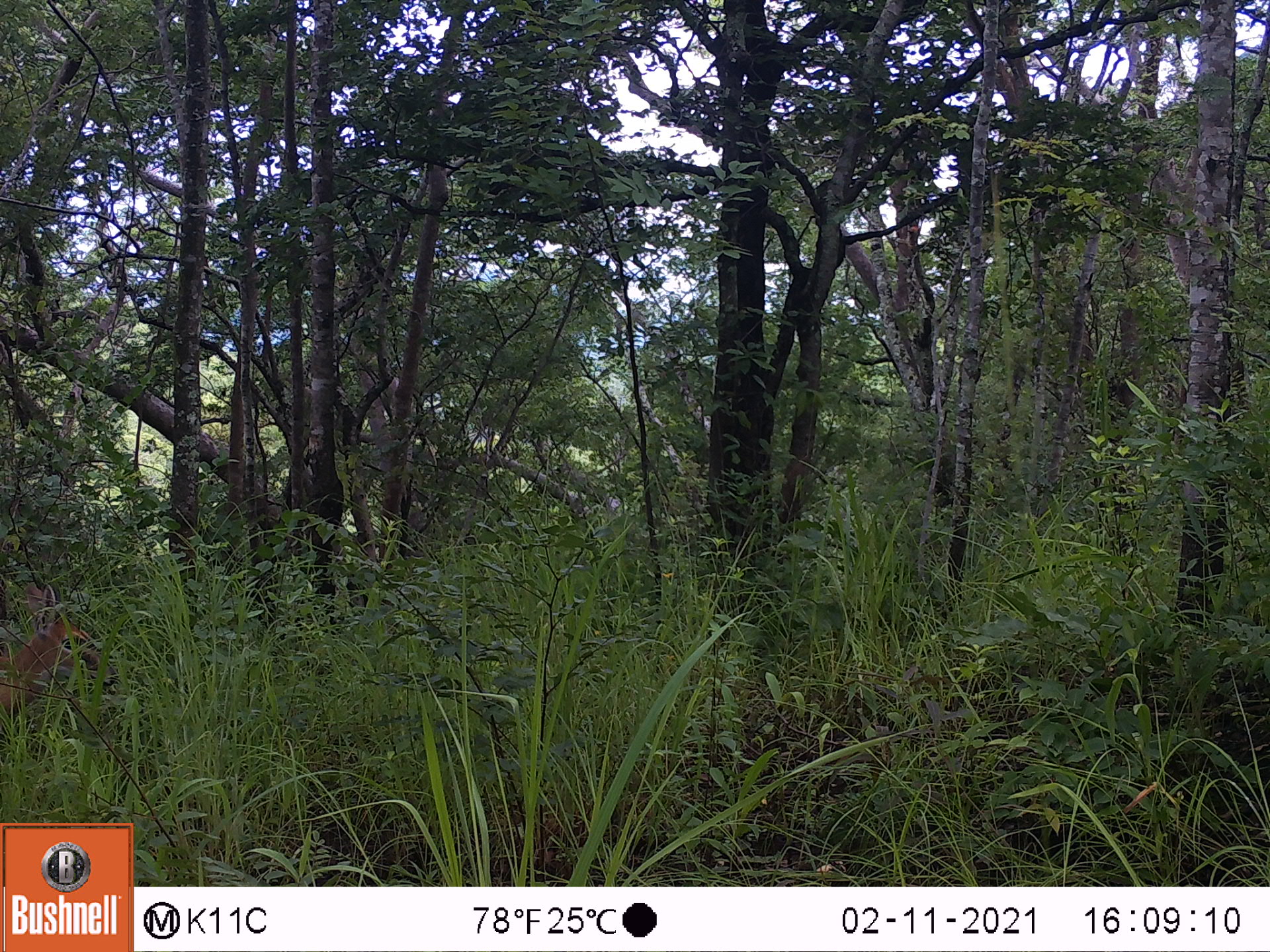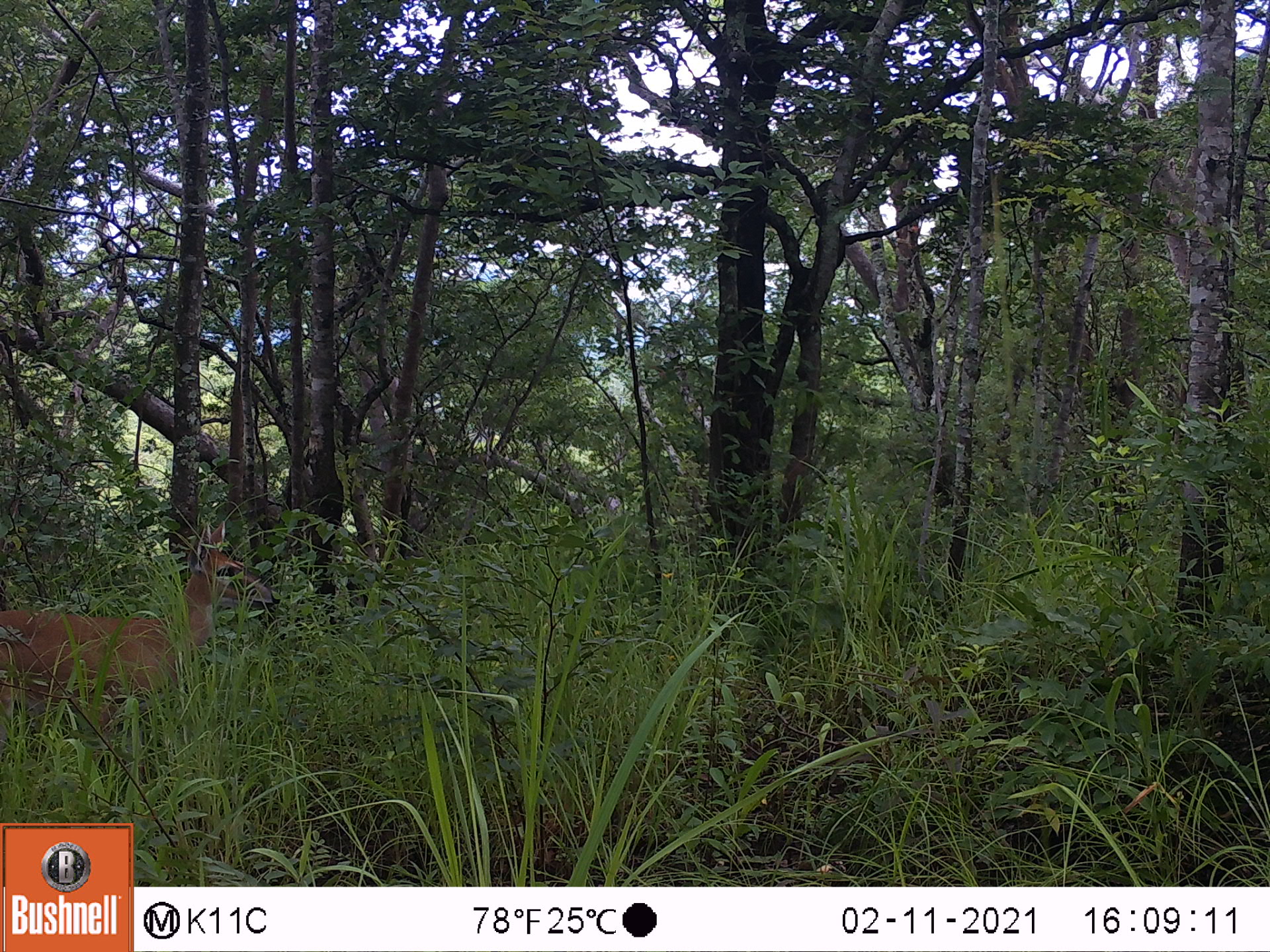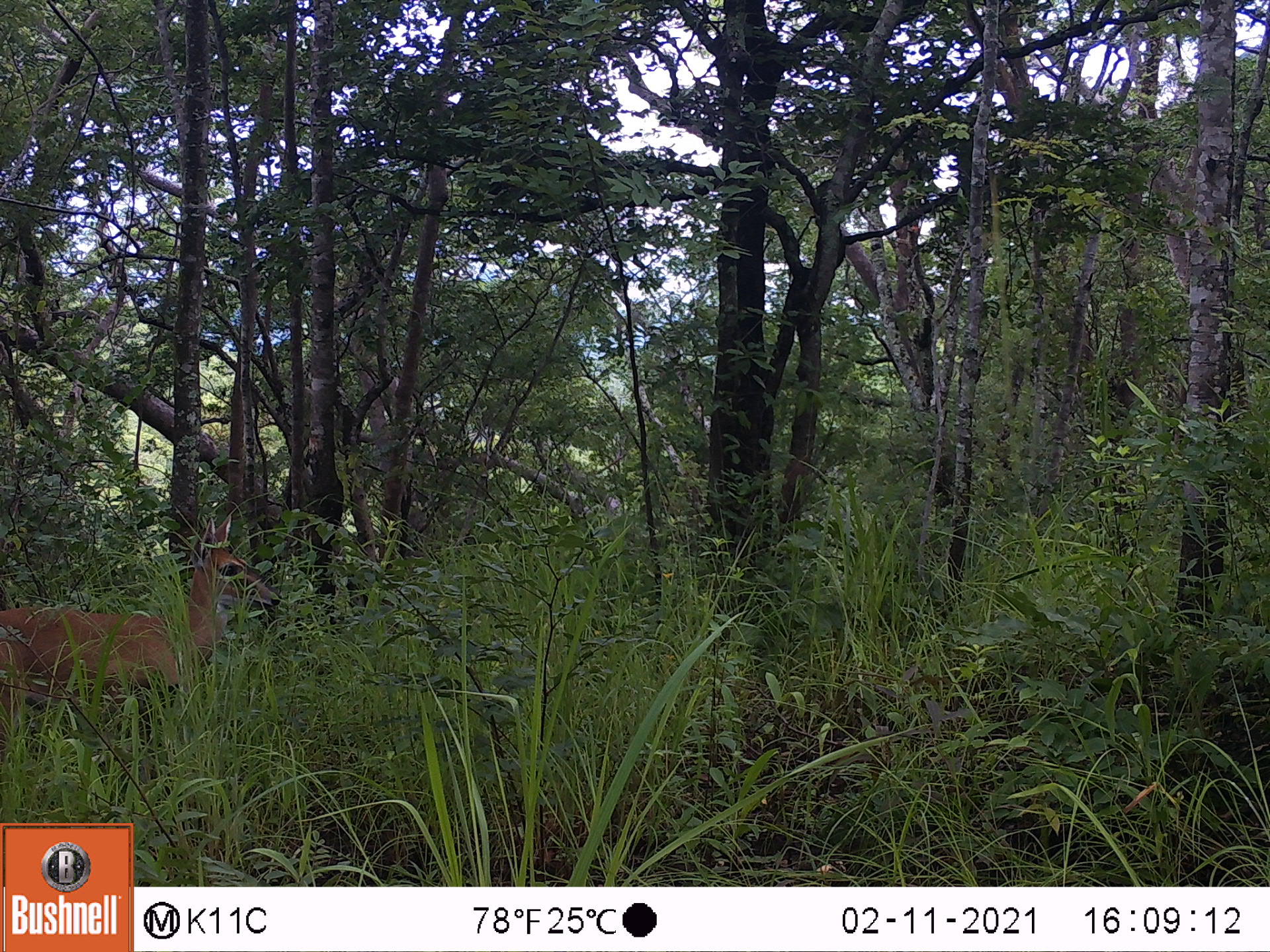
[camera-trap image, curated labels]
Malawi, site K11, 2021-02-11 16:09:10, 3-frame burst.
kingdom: Animalia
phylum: Chordata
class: Mammalia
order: Artiodactyla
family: Bovidae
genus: Sylvicapra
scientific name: Sylvicapra grimmia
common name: common duiker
Common duiker (Sylvicapra grimmia), count 1.